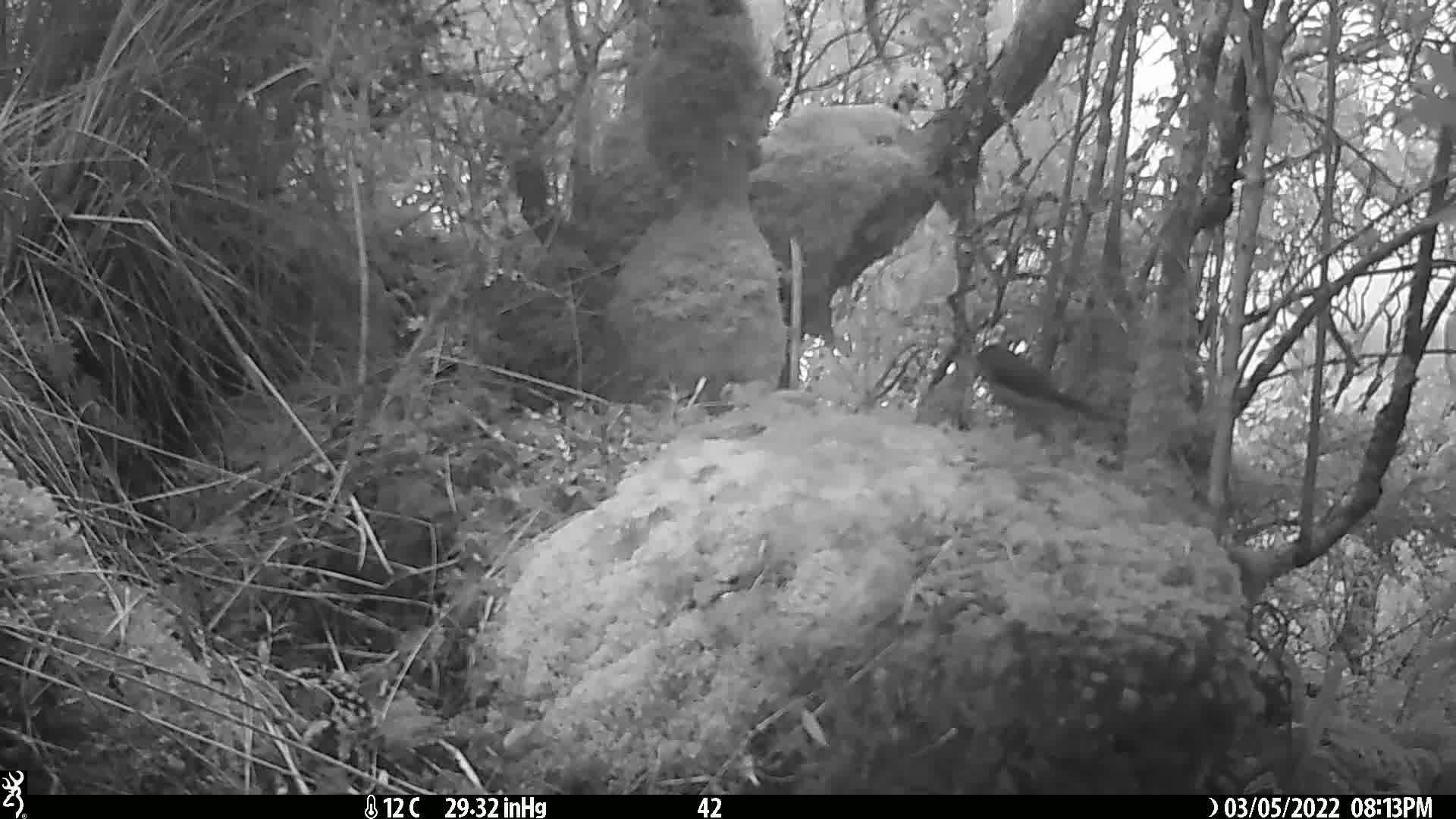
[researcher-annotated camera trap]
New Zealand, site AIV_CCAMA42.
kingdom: Animalia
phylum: Chordata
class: Aves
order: Passeriformes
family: Meliphagidae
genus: Anthornis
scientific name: Anthornis melanura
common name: new zealand bellbird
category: bellbird